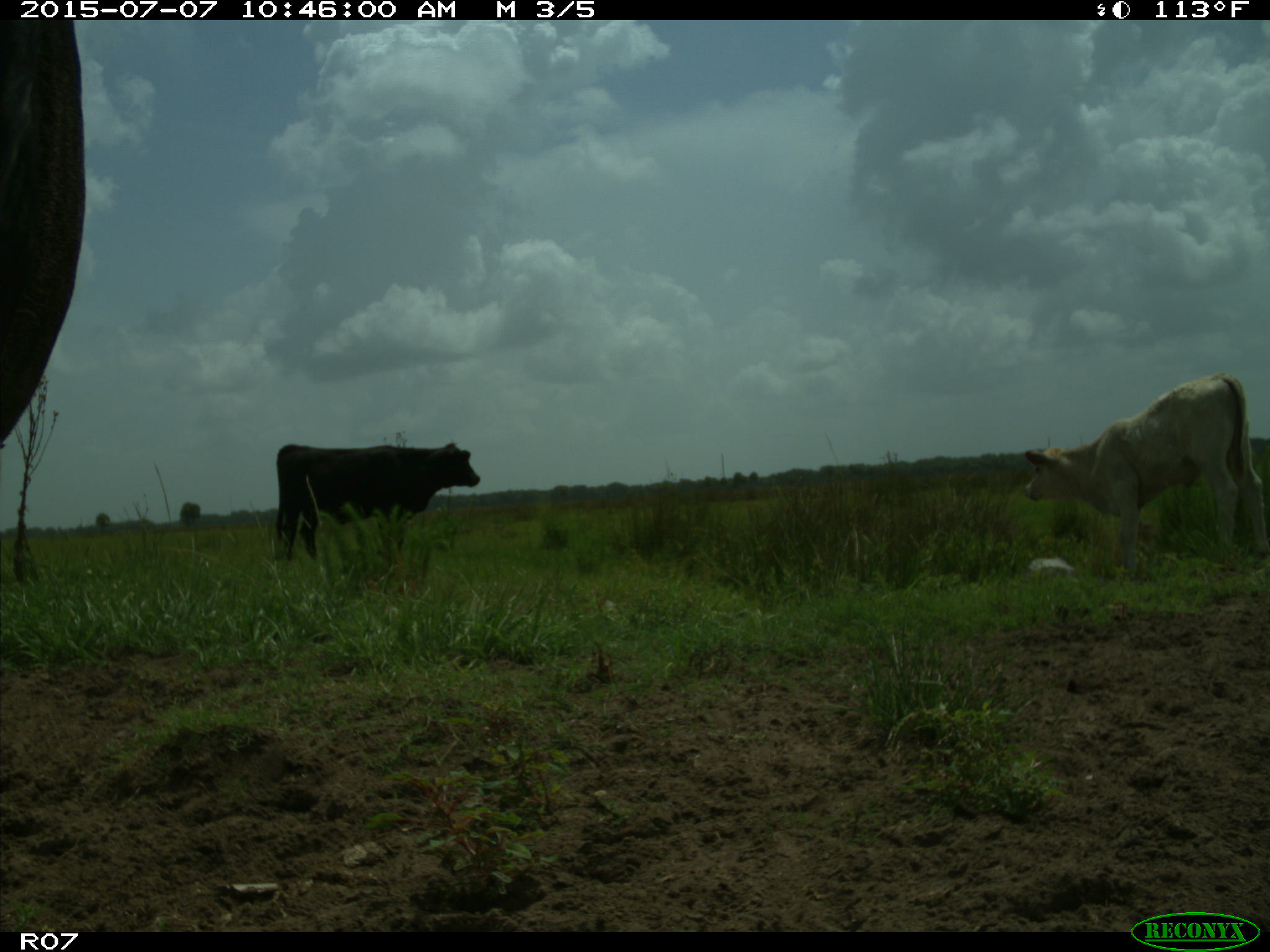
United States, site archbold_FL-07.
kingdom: Animalia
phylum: Chordata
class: Mammalia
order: Artiodactyla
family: Bovidae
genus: Bos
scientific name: Bos taurus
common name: domestic cow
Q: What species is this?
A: Bos taurus (domestic cow).